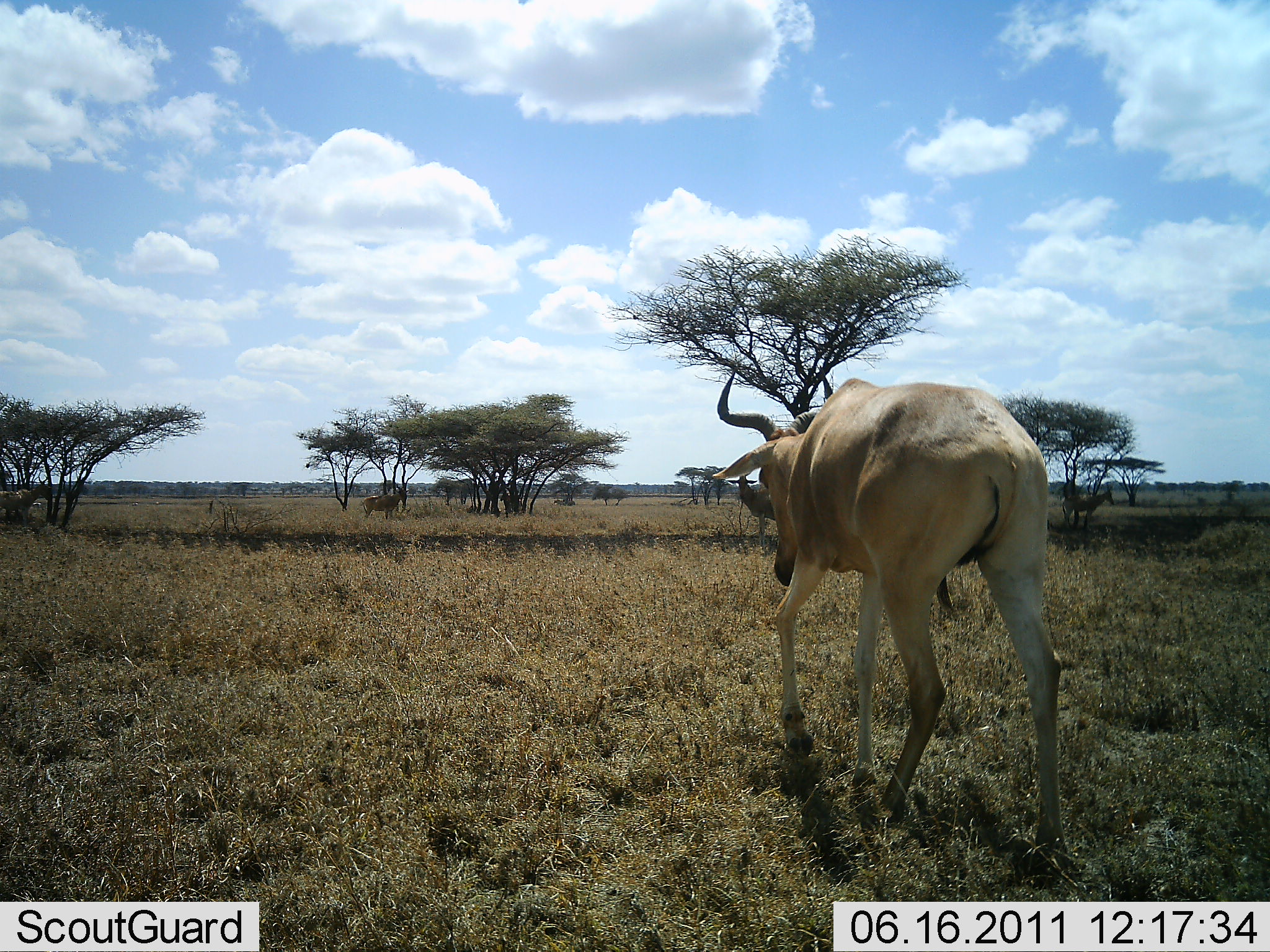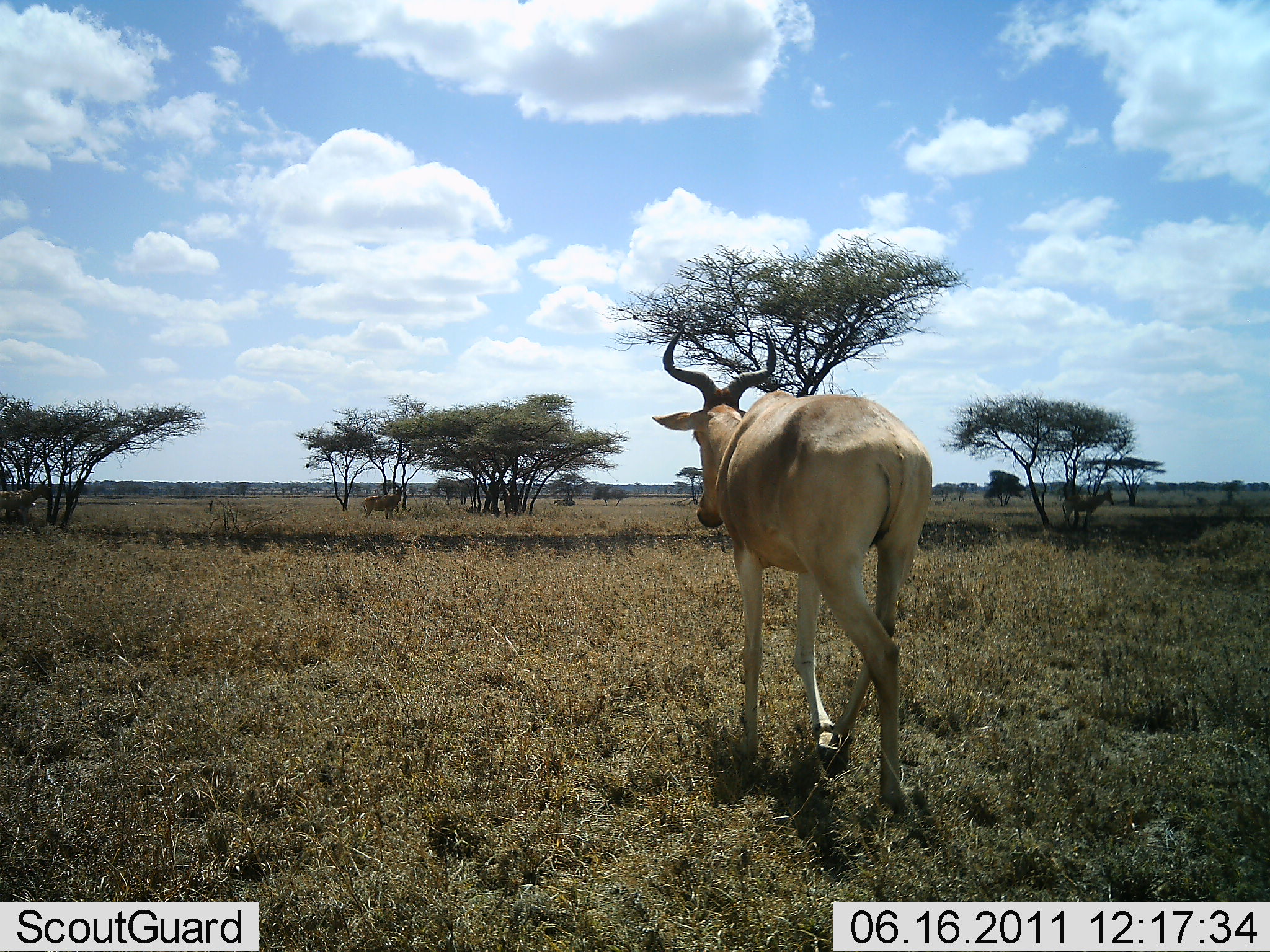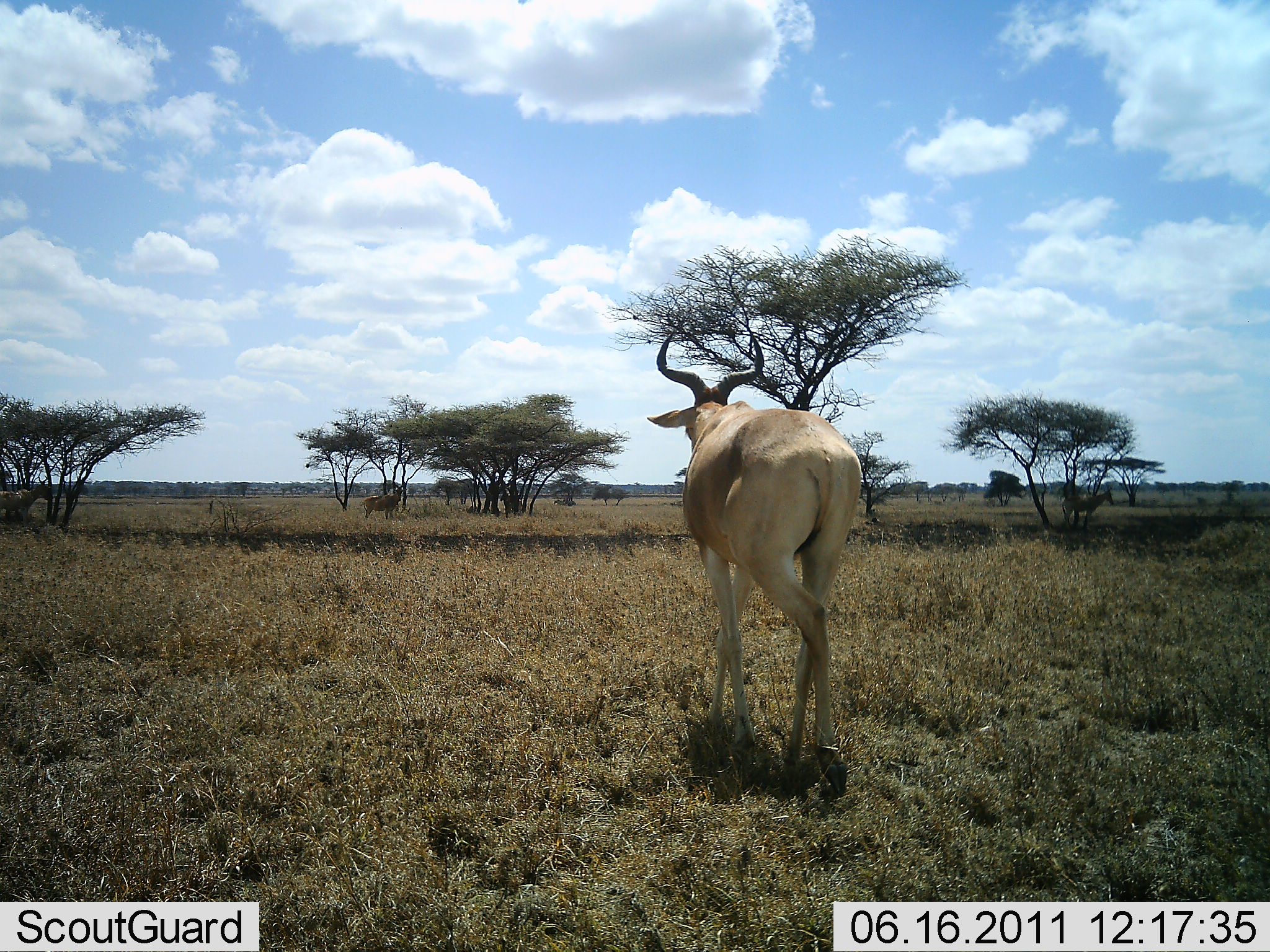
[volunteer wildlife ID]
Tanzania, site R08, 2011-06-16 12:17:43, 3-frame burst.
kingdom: Animalia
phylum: Chordata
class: Mammalia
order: Artiodactyla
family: Bovidae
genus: Alcelaphus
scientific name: Alcelaphus buselaphus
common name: hartebeest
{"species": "hartebeest (Alcelaphus buselaphus)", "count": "1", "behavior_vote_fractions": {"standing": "0%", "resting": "0%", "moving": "100%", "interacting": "0%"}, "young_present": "0%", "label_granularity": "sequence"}